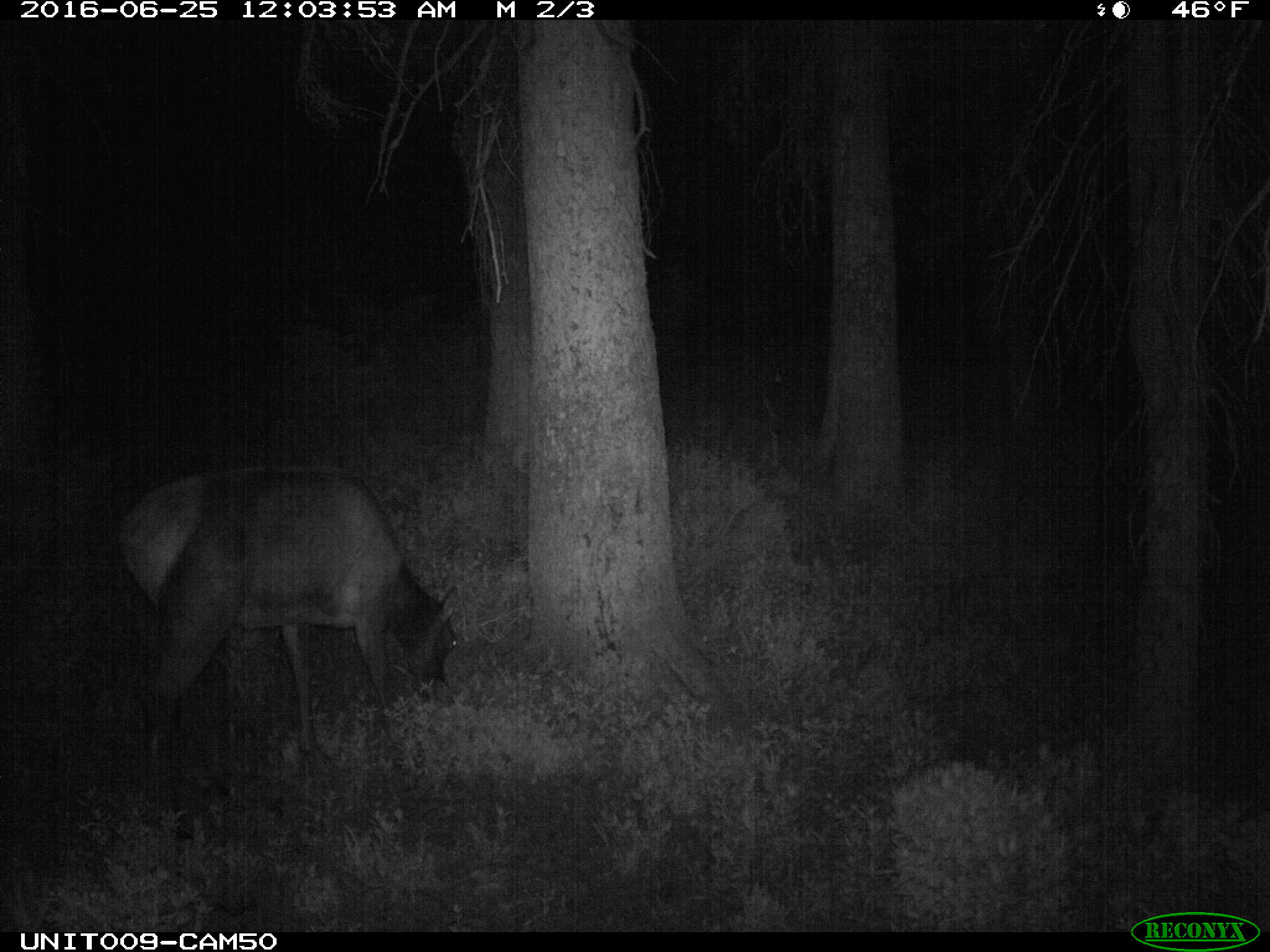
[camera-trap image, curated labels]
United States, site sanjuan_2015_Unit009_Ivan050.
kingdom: Animalia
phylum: Chordata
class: Mammalia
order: Artiodactyla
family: Cervidae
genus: Cervus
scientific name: Cervus elaphus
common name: red deer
Cervus elaphus (red deer).